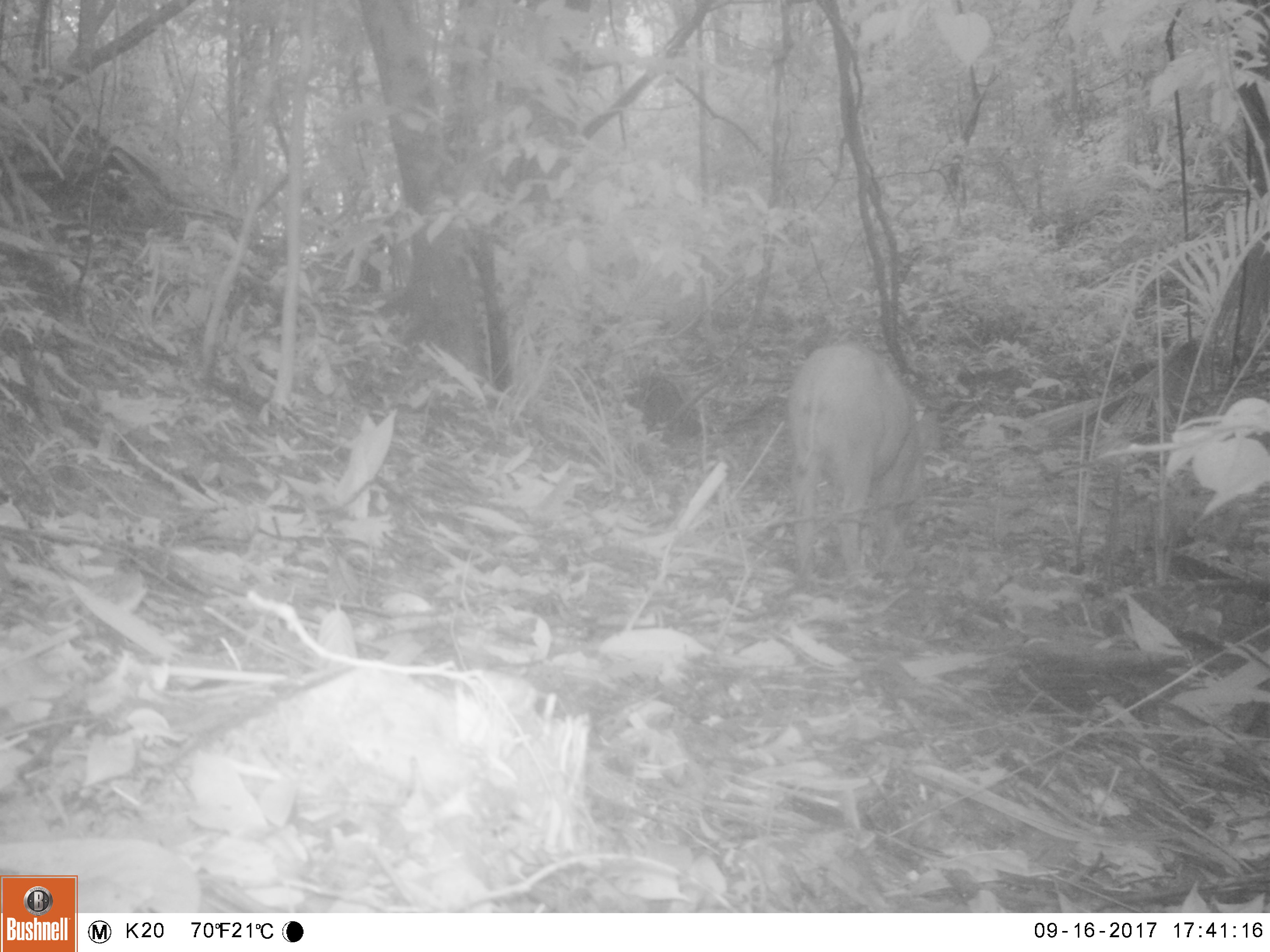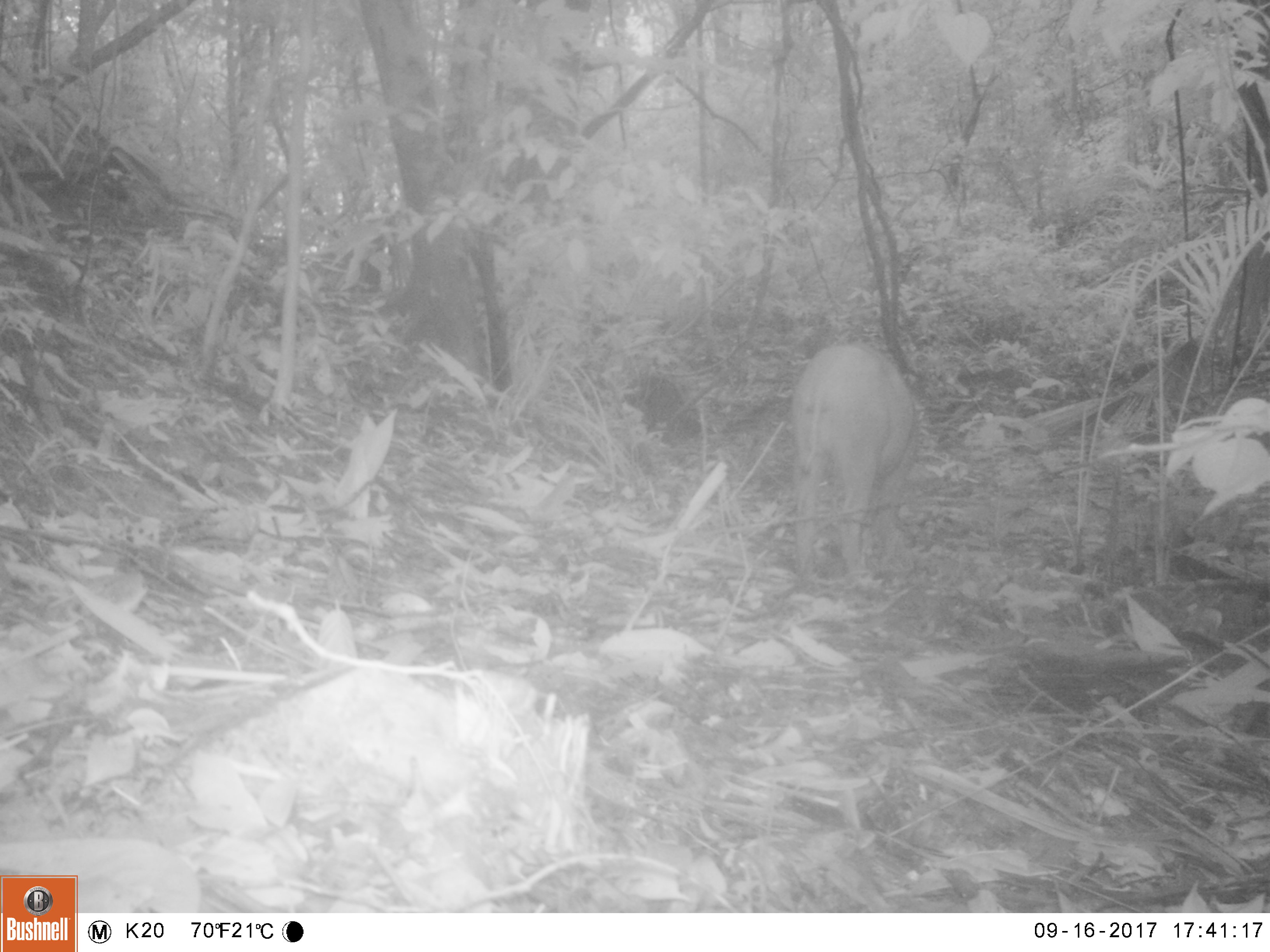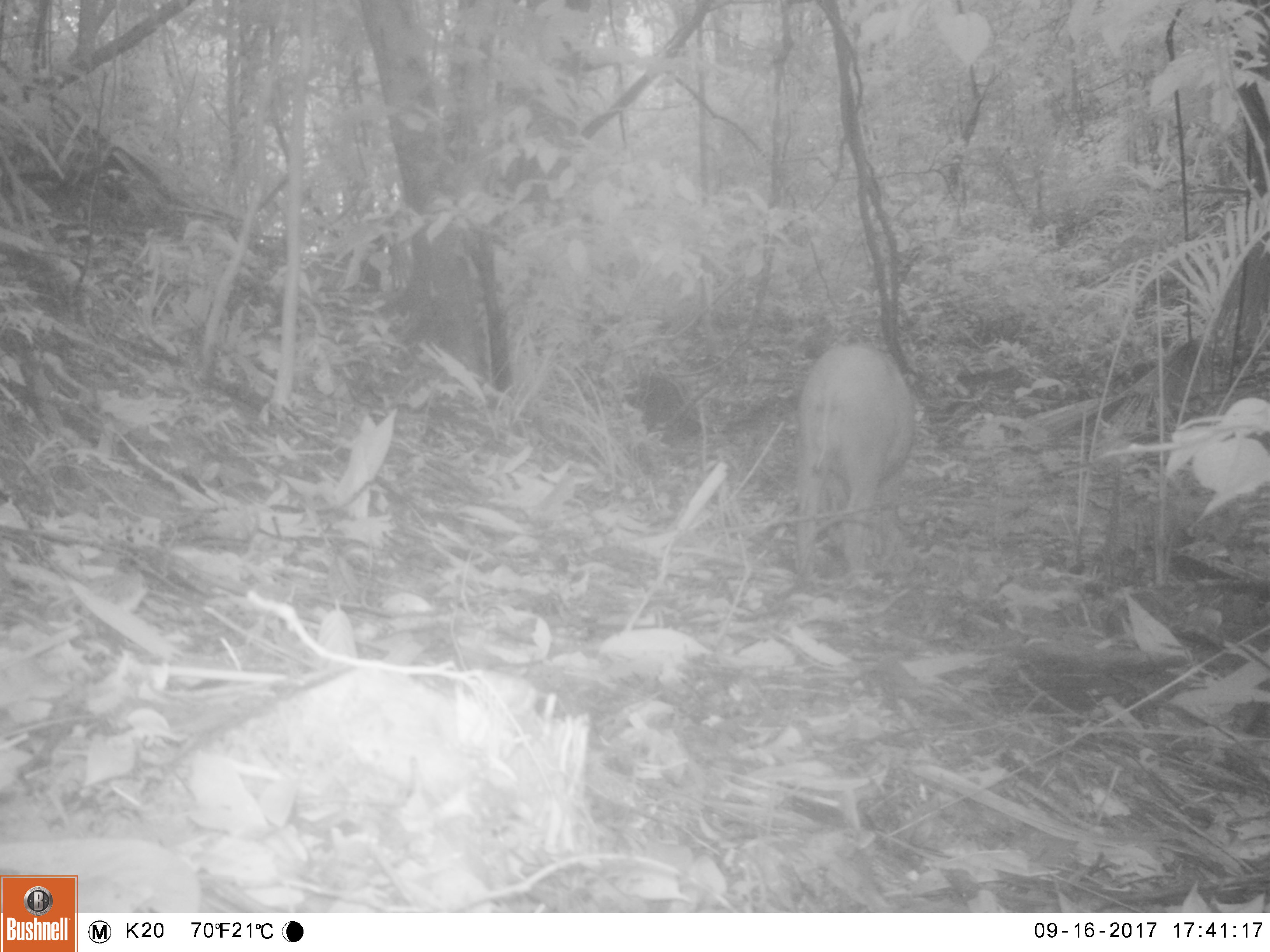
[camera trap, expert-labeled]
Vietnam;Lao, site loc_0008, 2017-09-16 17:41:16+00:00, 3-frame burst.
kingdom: Animalia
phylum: Chordata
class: Mammalia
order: Artiodactyla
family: Suidae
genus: Sus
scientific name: Sus scrofa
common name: eurasian wild pig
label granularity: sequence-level